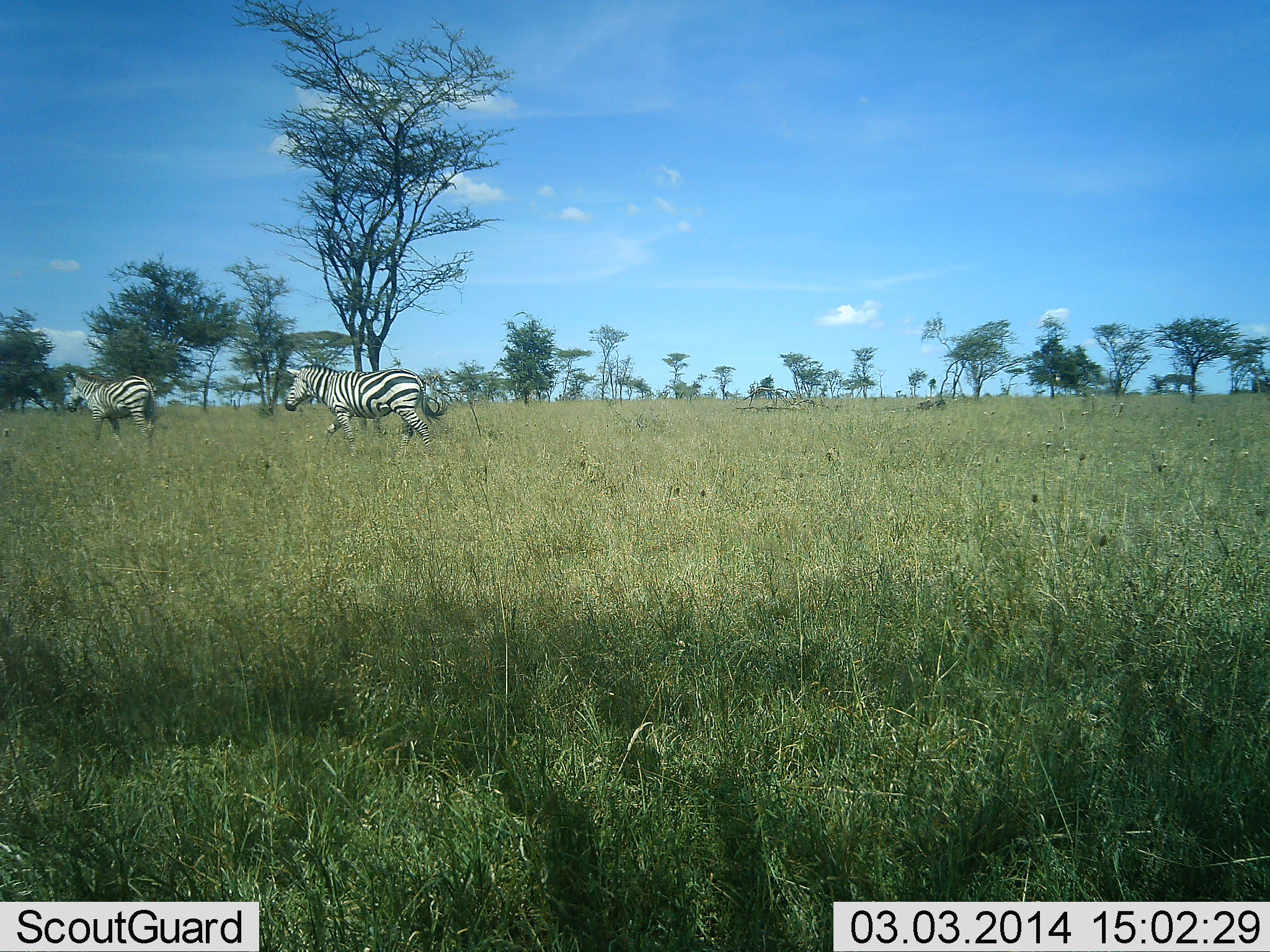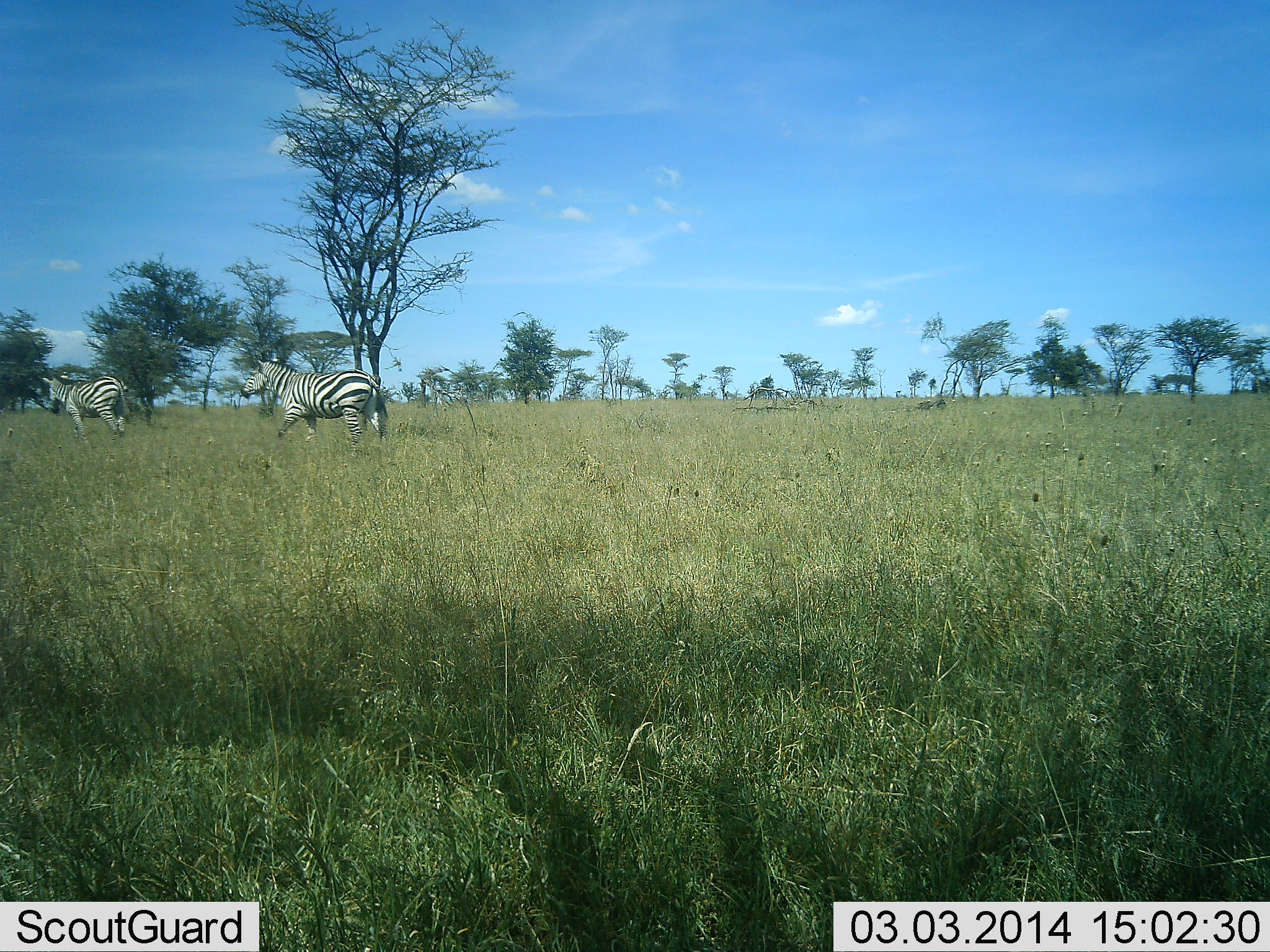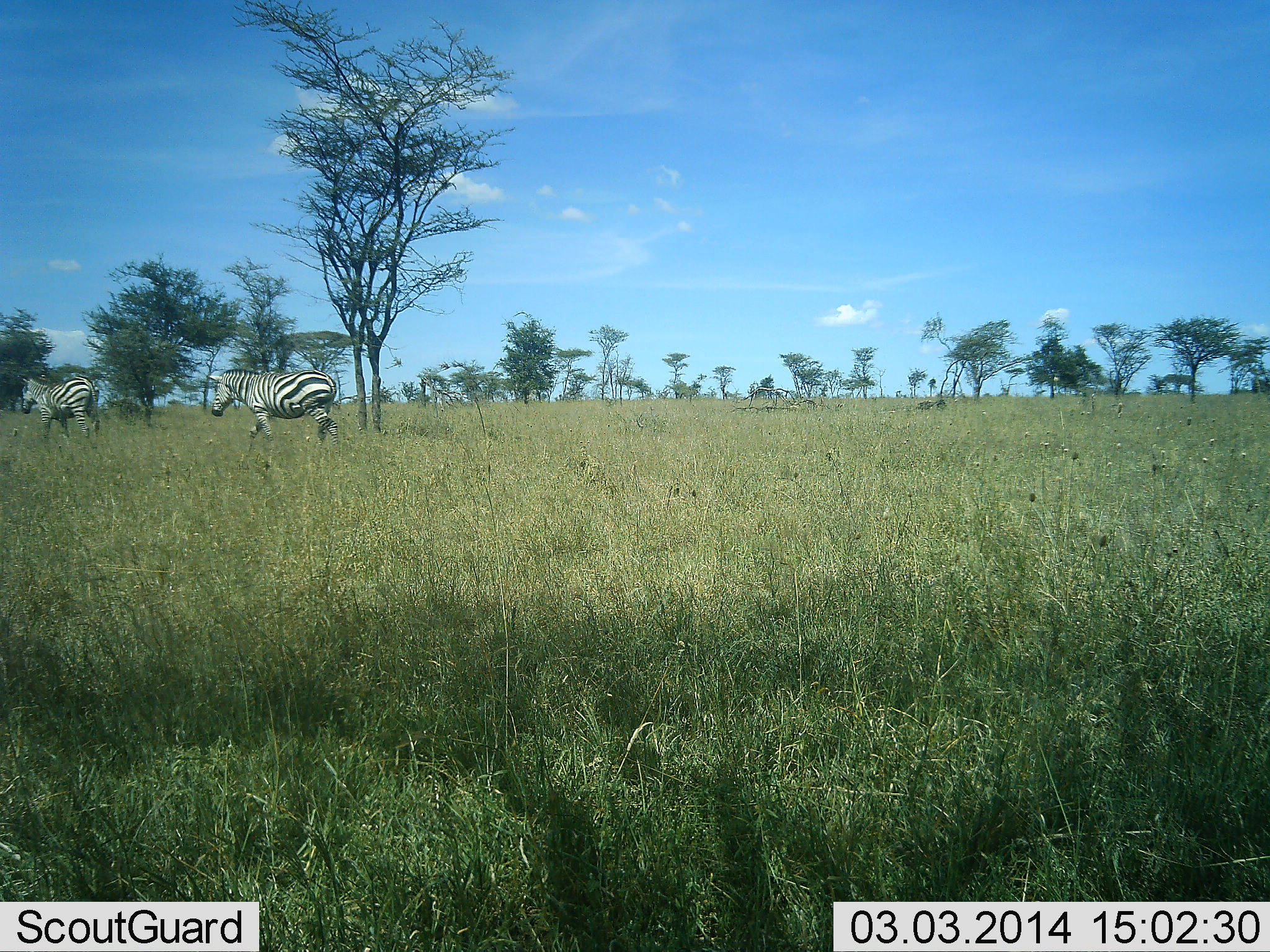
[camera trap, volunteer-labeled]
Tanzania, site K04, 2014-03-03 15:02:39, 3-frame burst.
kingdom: Animalia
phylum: Chordata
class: Mammalia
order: Perissodactyla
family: Equidae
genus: Equus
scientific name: Equus quagga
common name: plains zebra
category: zebra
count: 2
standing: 0%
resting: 0%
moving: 100%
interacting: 0%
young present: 0%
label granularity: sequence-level